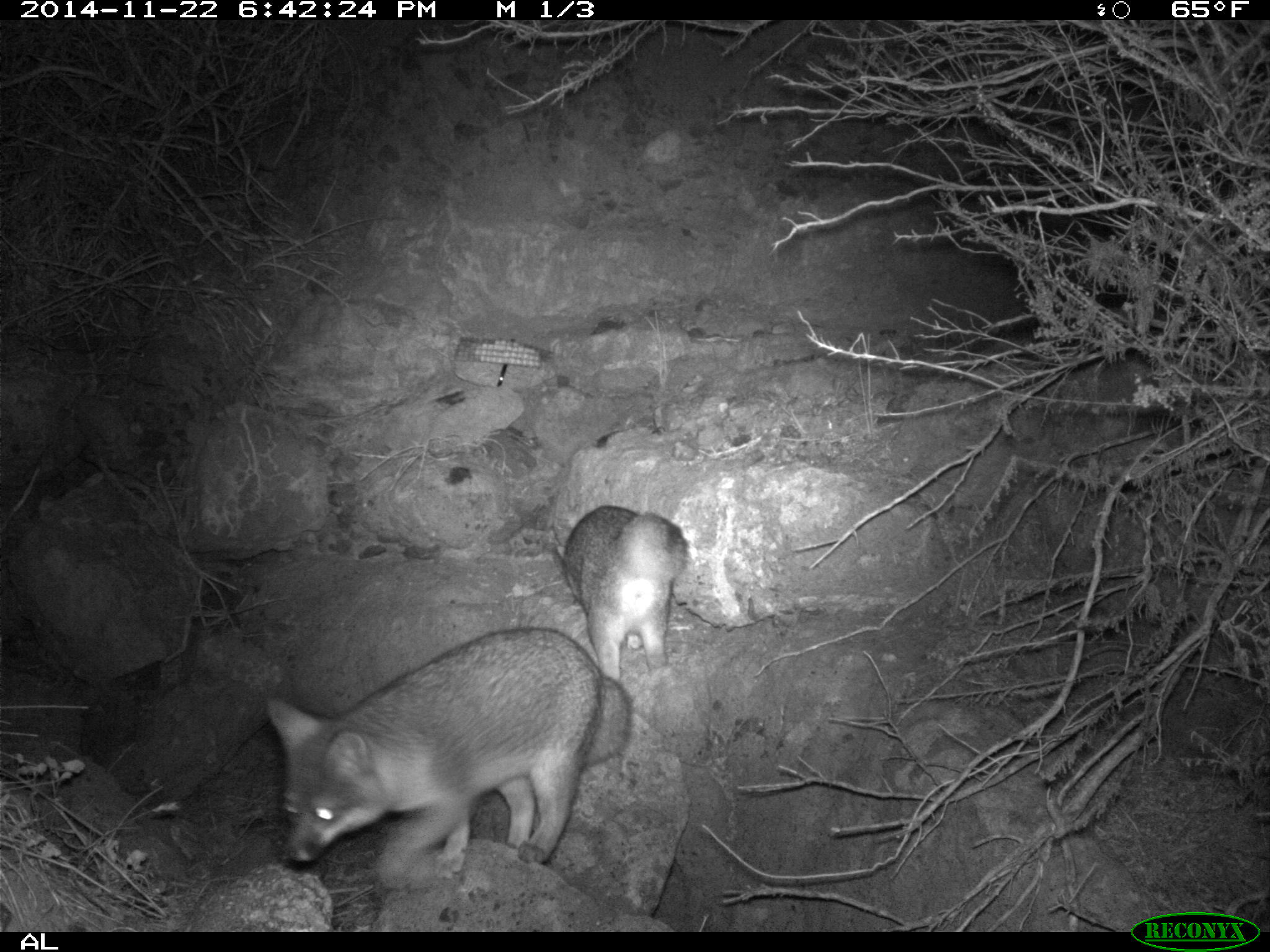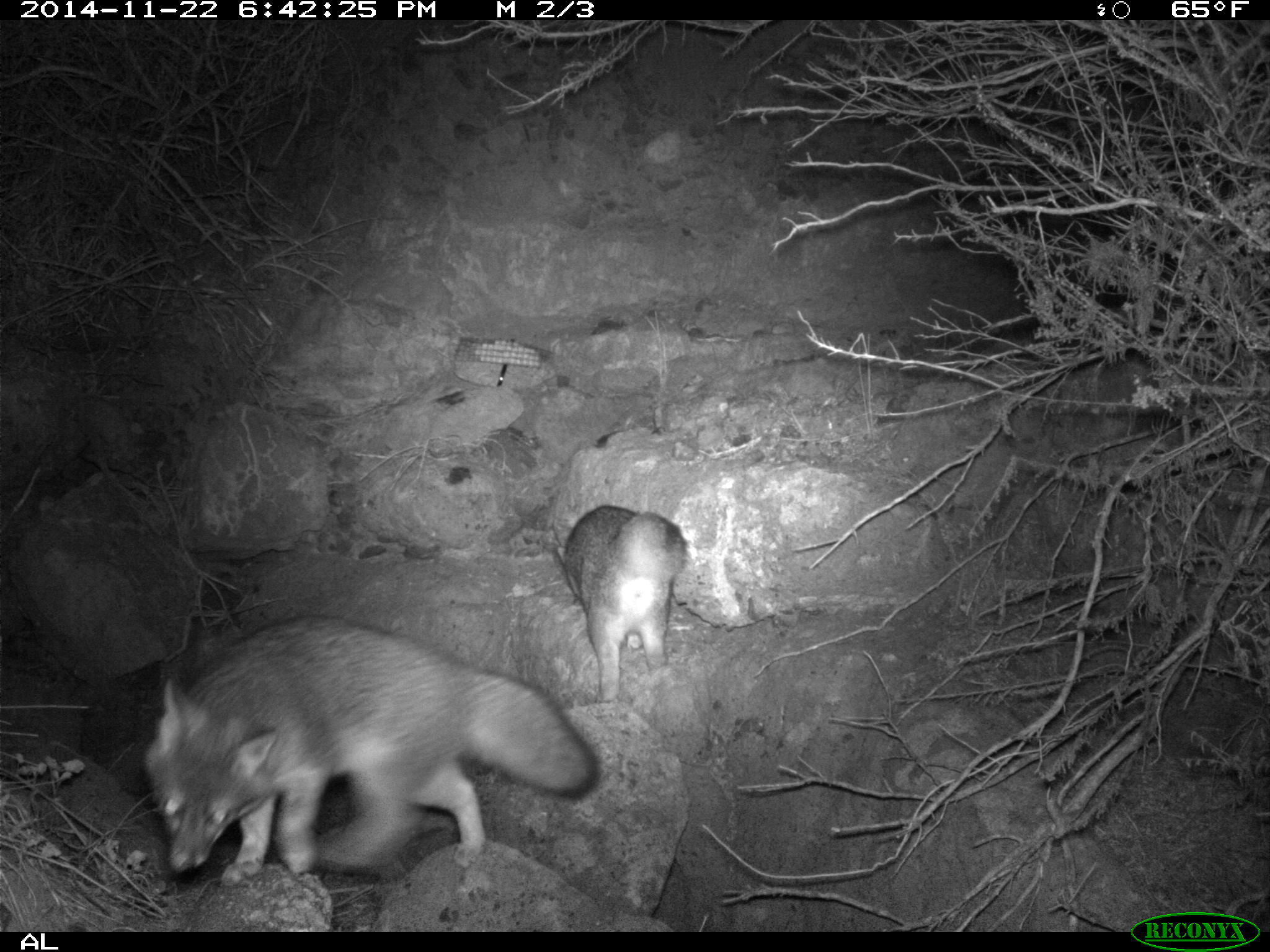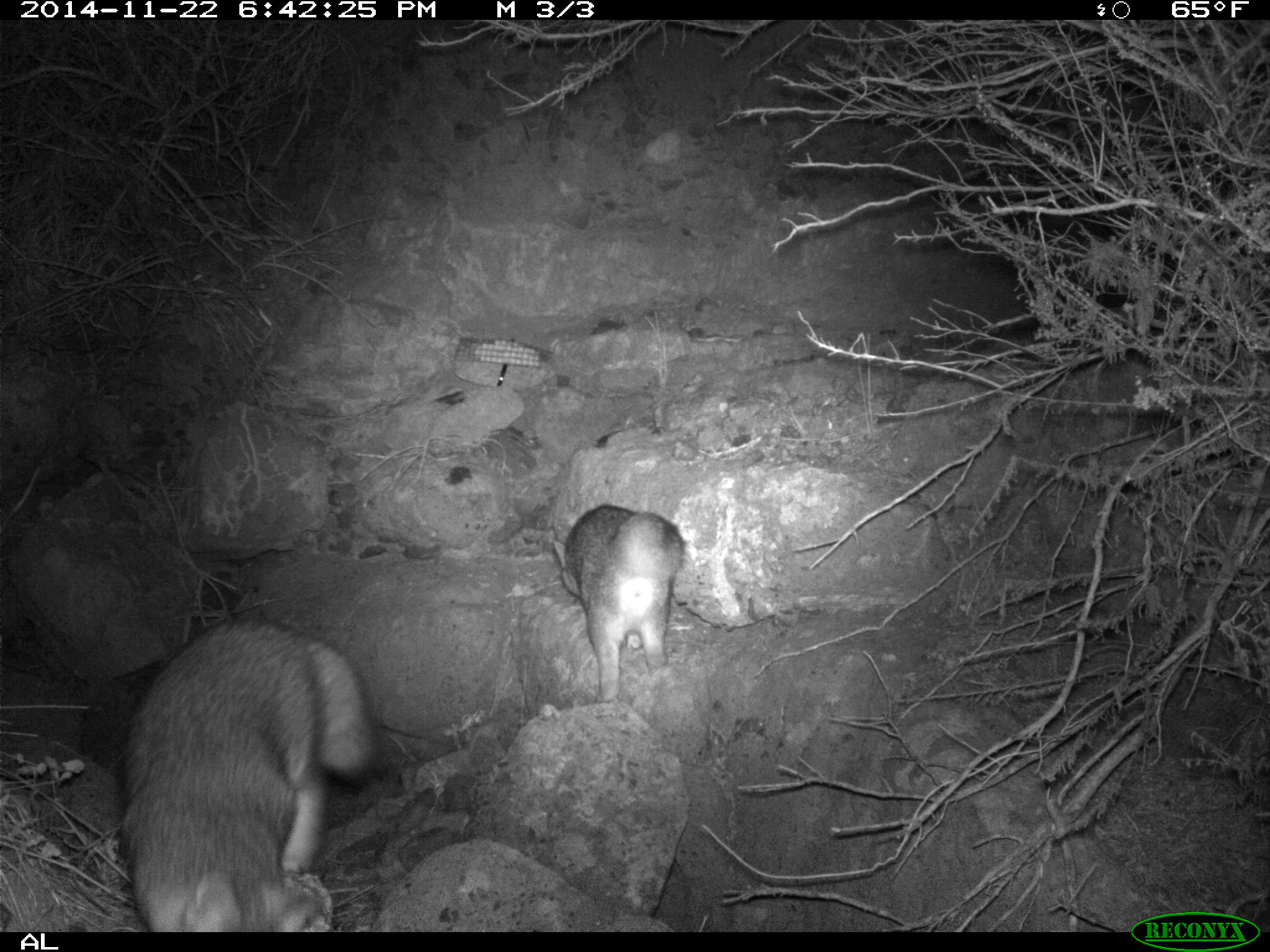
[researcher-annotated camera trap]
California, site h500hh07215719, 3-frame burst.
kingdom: Animalia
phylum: Chordata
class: Mammalia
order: Carnivora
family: Canidae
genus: Urocyon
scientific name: Urocyon littoralis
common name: island fox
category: fox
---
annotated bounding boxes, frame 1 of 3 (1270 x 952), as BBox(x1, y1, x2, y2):
fox: BBox(263, 625, 634, 887); BBox(554, 505, 690, 679)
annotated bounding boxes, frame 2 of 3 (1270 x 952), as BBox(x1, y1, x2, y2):
fox: BBox(140, 612, 600, 886); BBox(556, 505, 688, 703)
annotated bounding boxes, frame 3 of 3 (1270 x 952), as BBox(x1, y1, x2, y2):
fox: BBox(120, 620, 378, 932); BBox(553, 502, 685, 702)